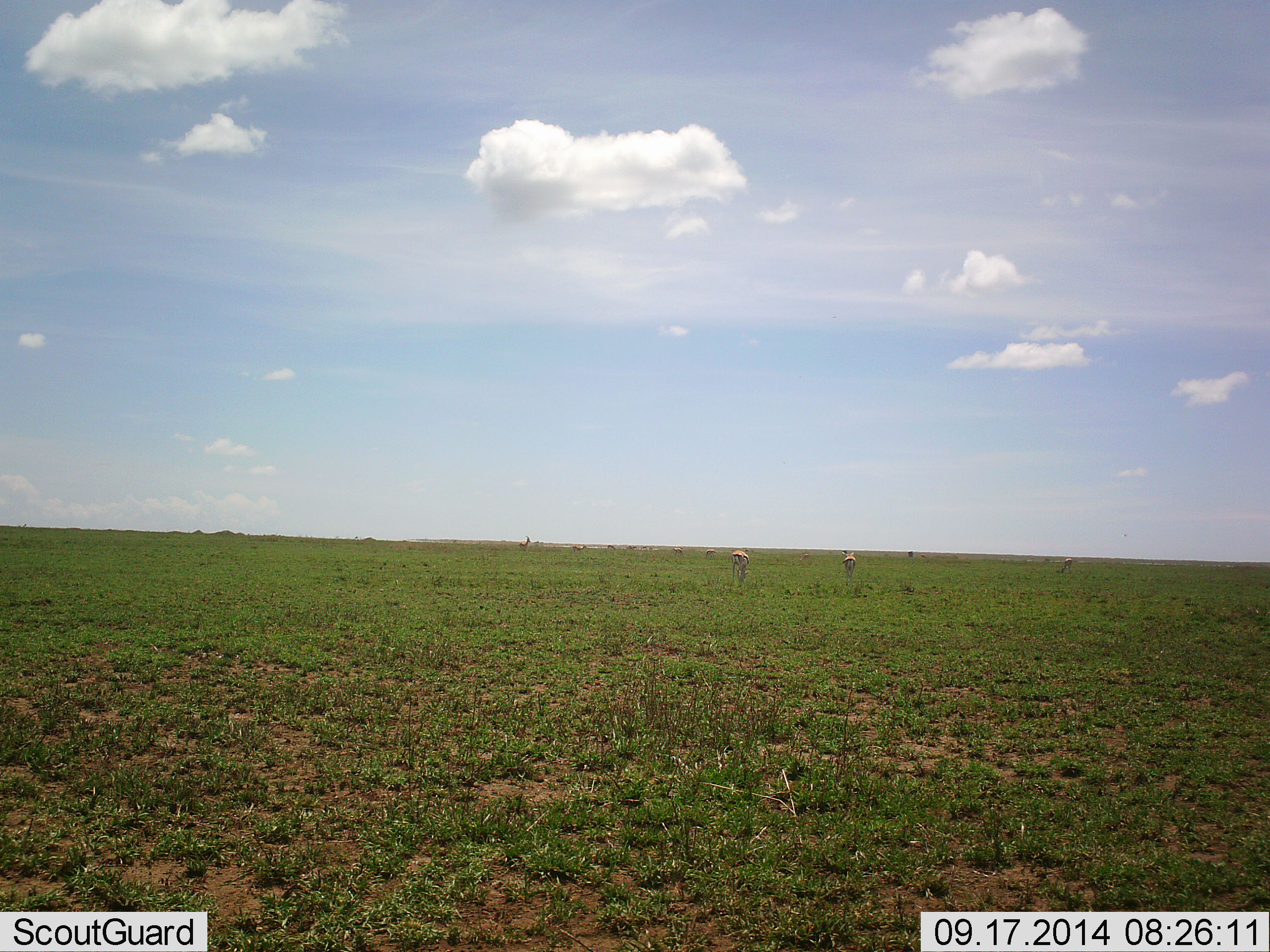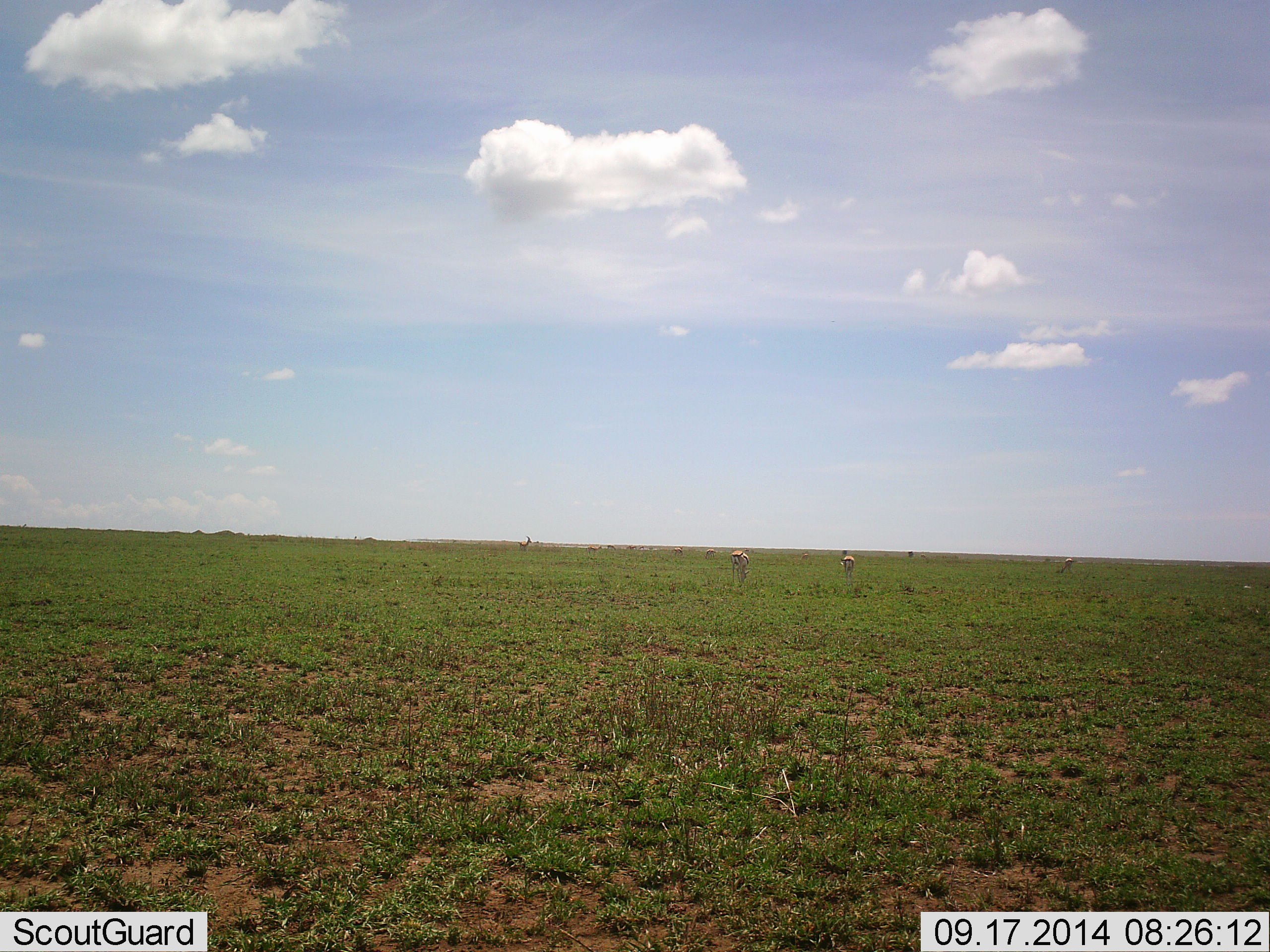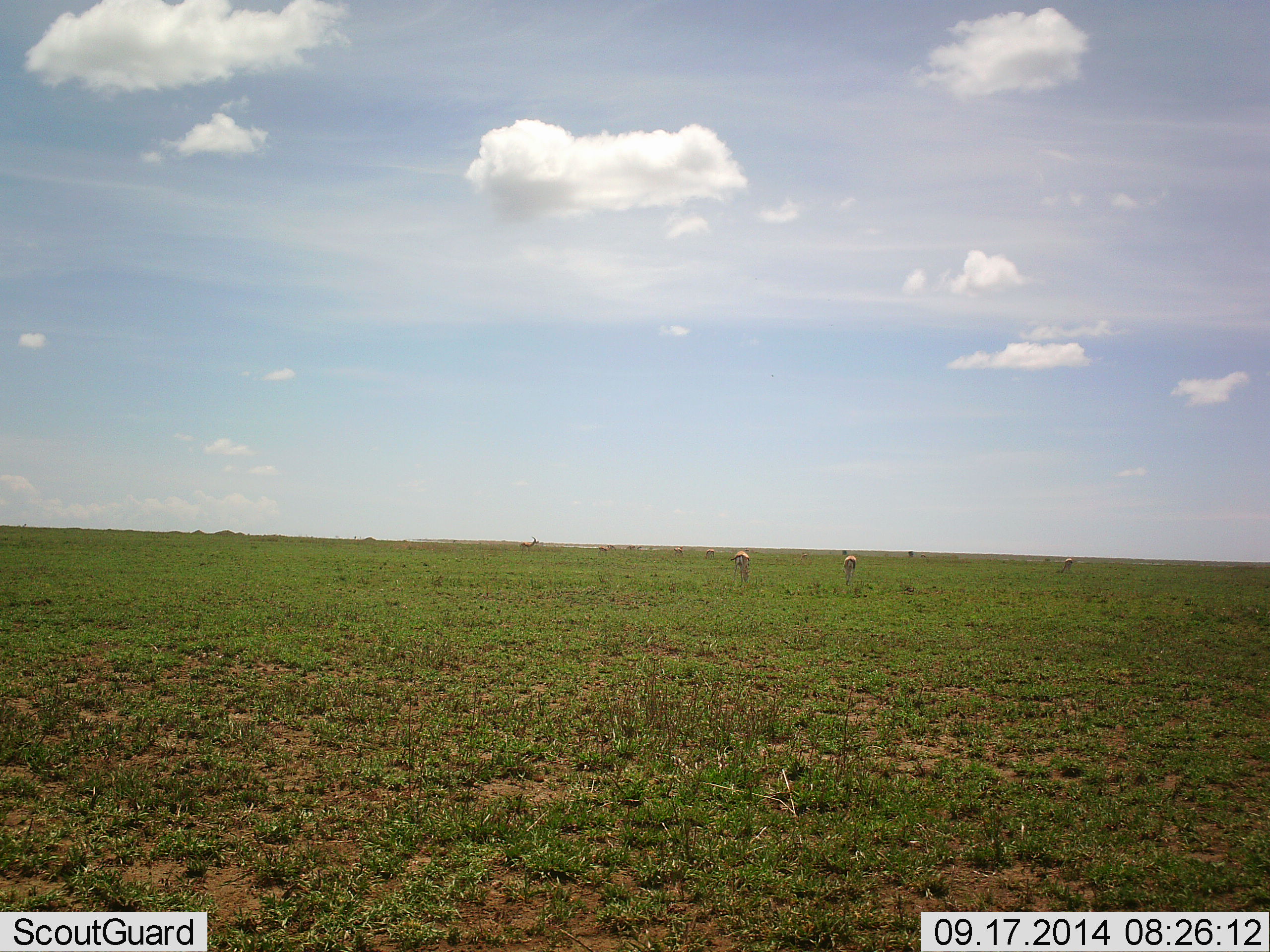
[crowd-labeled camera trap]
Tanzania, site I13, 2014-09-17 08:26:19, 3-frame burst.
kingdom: Animalia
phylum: Chordata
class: Mammalia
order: Artiodactyla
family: Bovidae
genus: Eudorcas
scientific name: Eudorcas thomsonii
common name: thomson's gazelle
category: gazellethomsons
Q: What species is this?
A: Gazellethomsons (thomson's gazelle) (Eudorcas thomsonii).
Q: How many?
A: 7.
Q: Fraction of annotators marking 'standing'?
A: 70%.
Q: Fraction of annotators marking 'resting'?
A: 0%.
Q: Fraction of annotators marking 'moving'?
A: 40%.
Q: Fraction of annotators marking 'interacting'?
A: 0%.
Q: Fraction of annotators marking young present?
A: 0%.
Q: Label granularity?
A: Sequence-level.